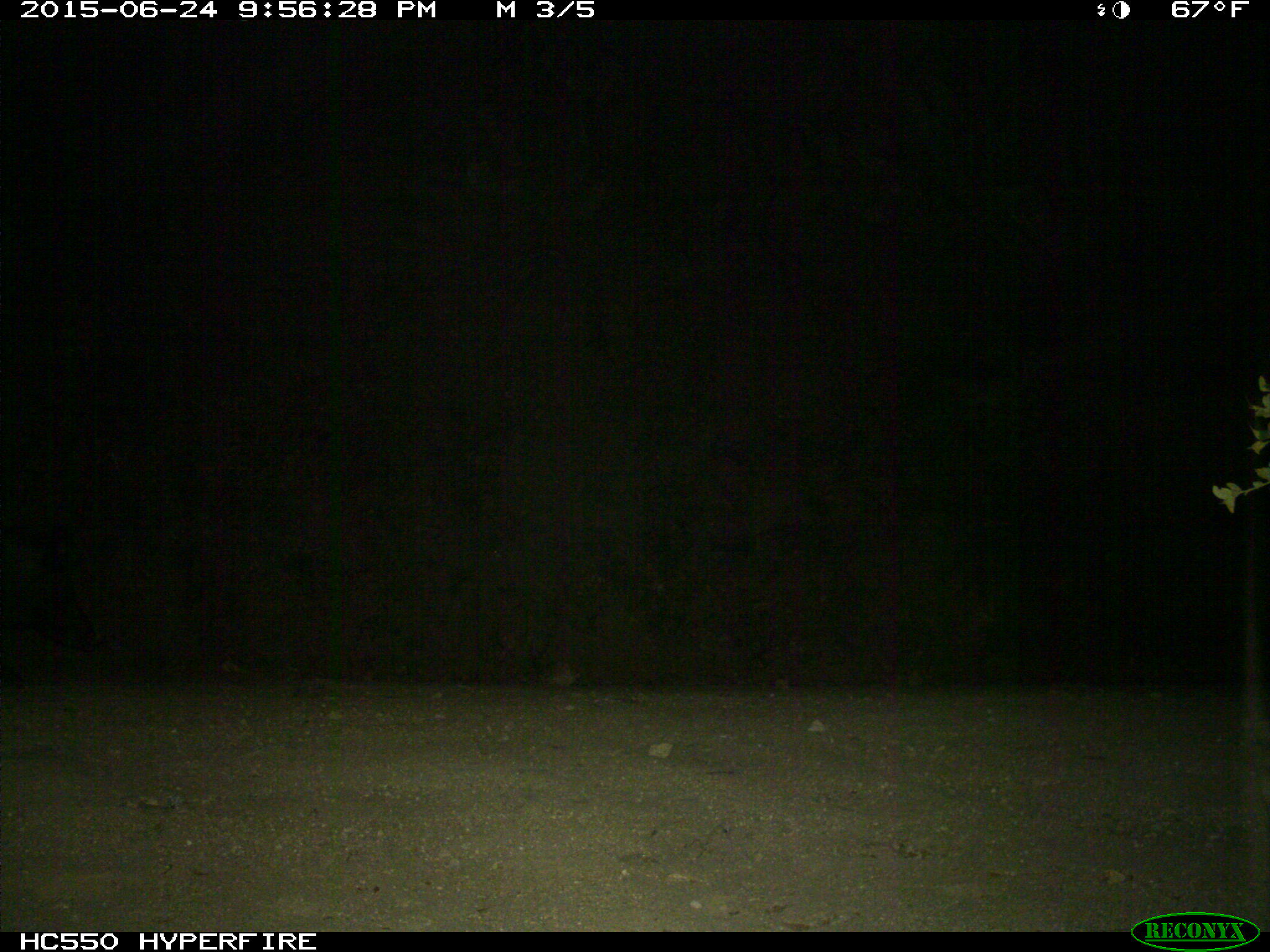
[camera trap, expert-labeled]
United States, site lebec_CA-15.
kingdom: Animalia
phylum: Chordata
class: Mammalia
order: Artiodactyla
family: Suidae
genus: Sus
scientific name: Sus scrofa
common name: wild boar